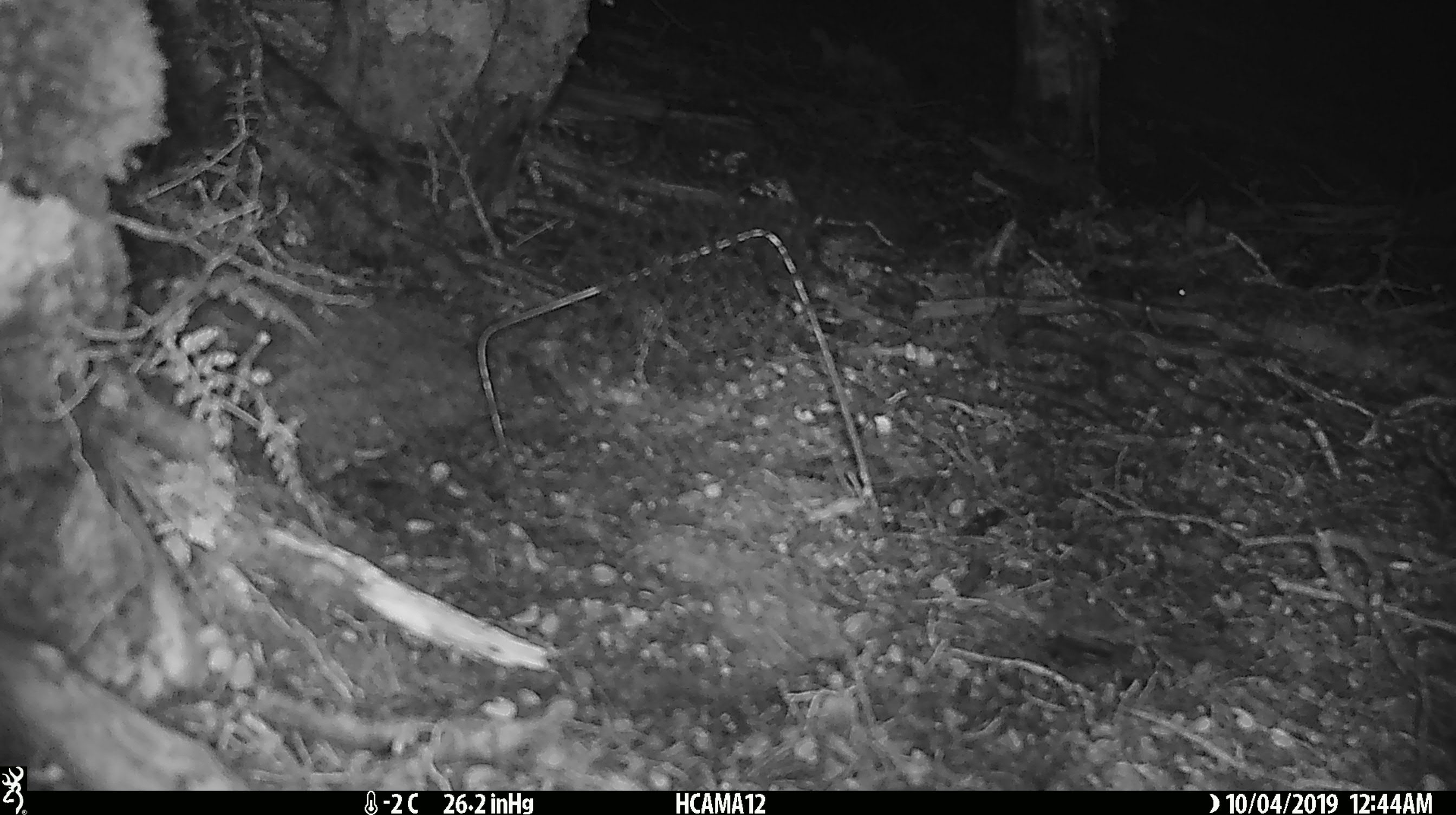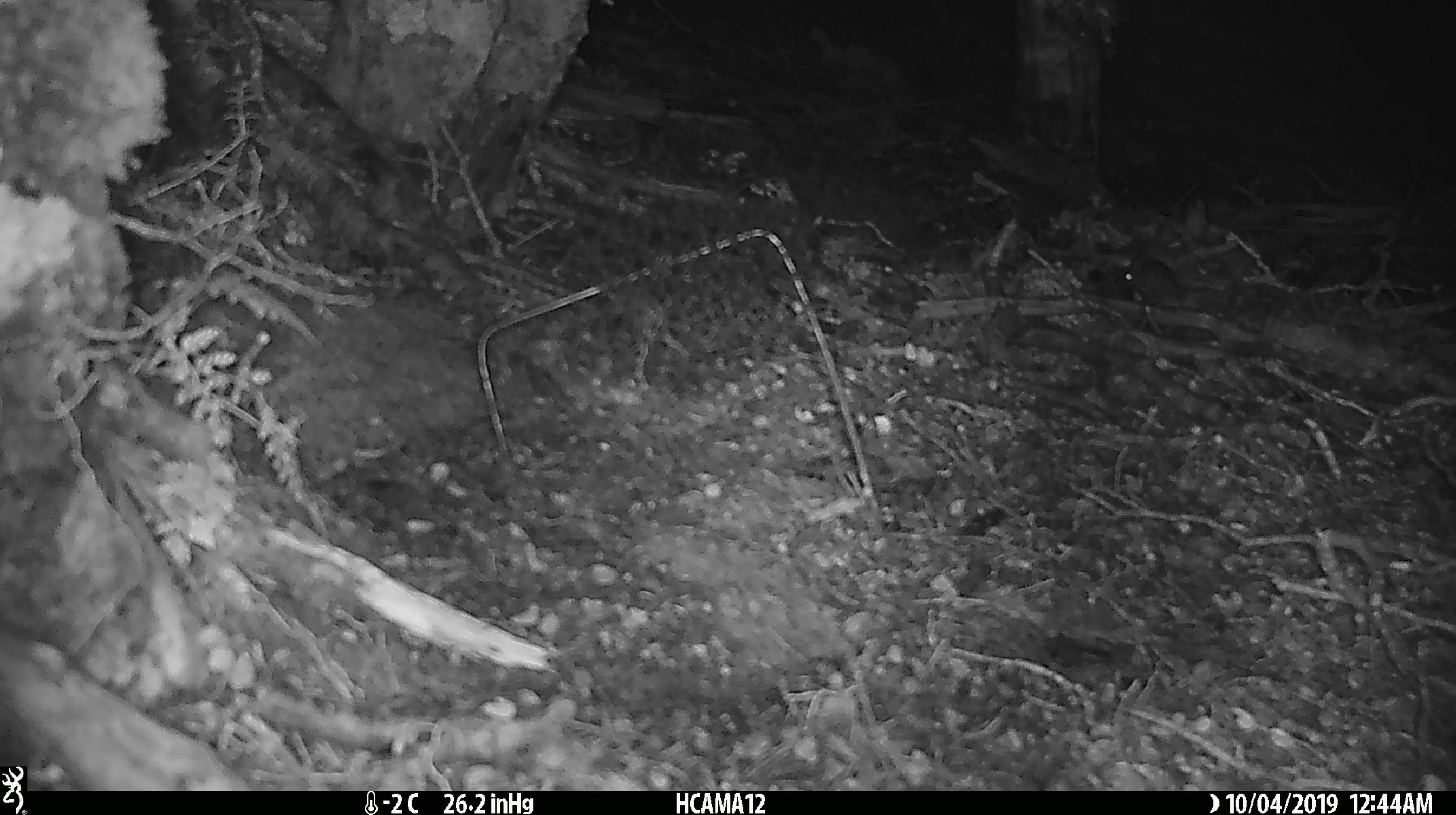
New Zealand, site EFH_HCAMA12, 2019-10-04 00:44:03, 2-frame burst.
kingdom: Animalia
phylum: Chordata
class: Mammalia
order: Rodentia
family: Muridae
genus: Mus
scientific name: Mus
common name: mouse